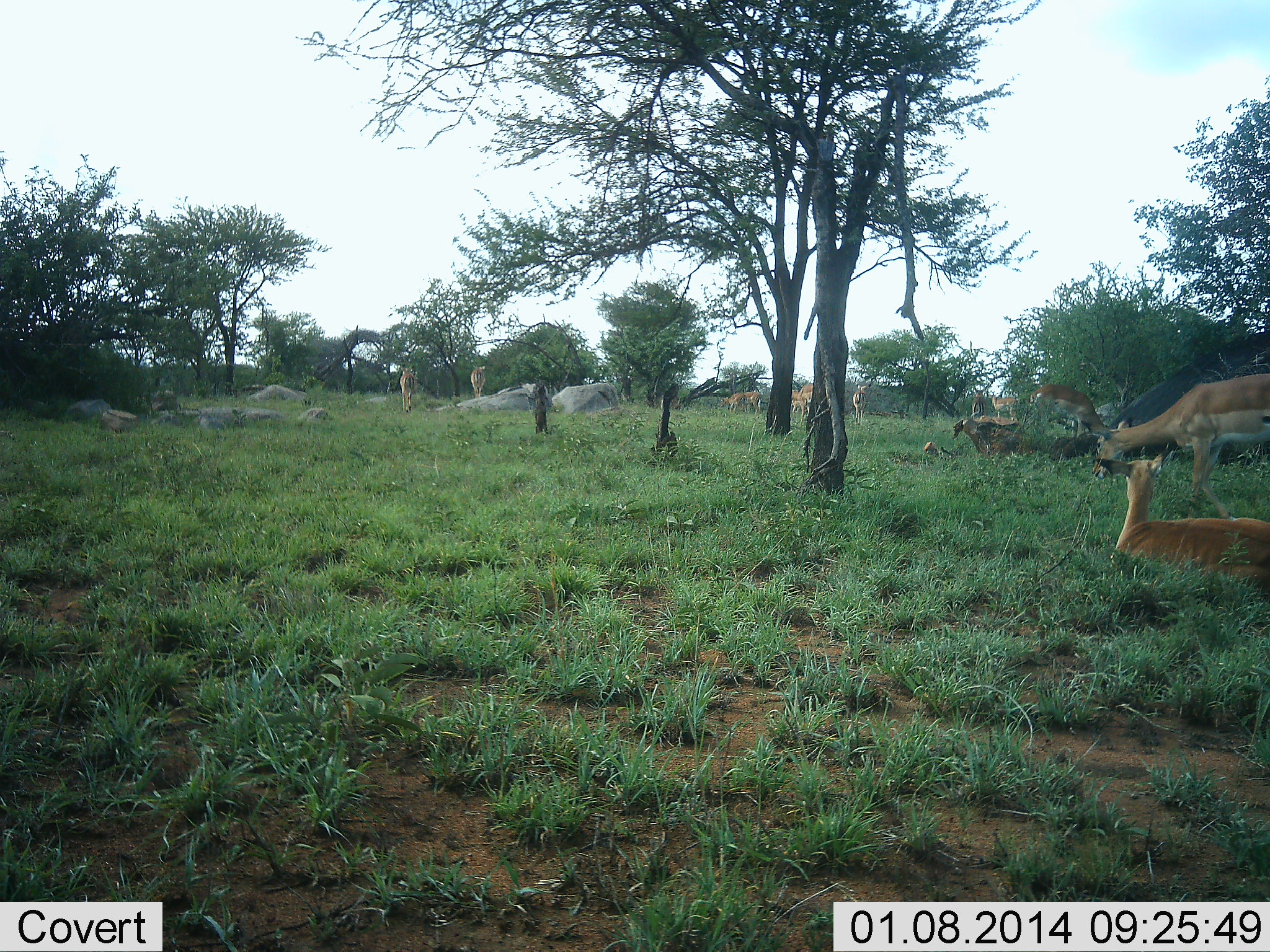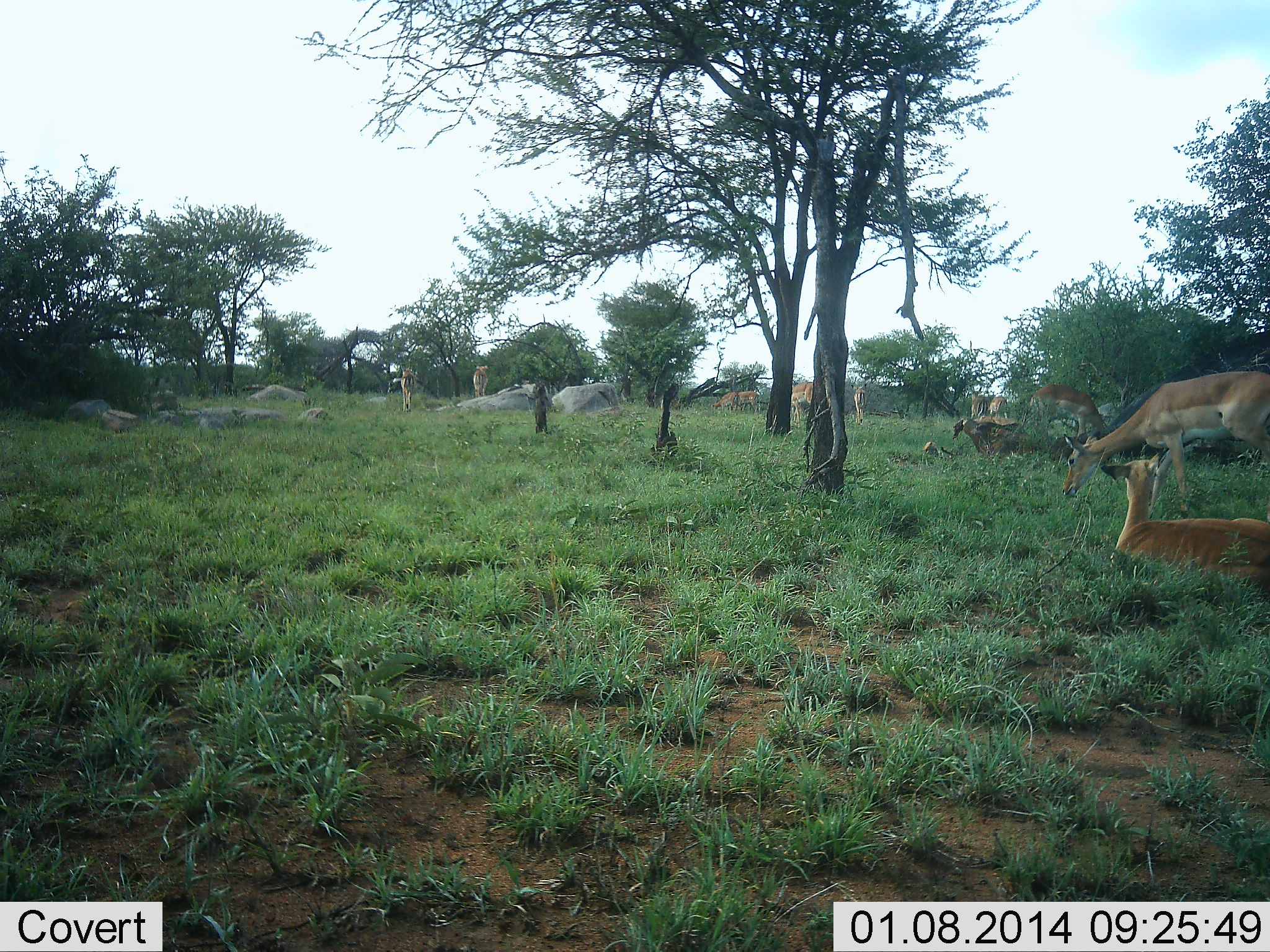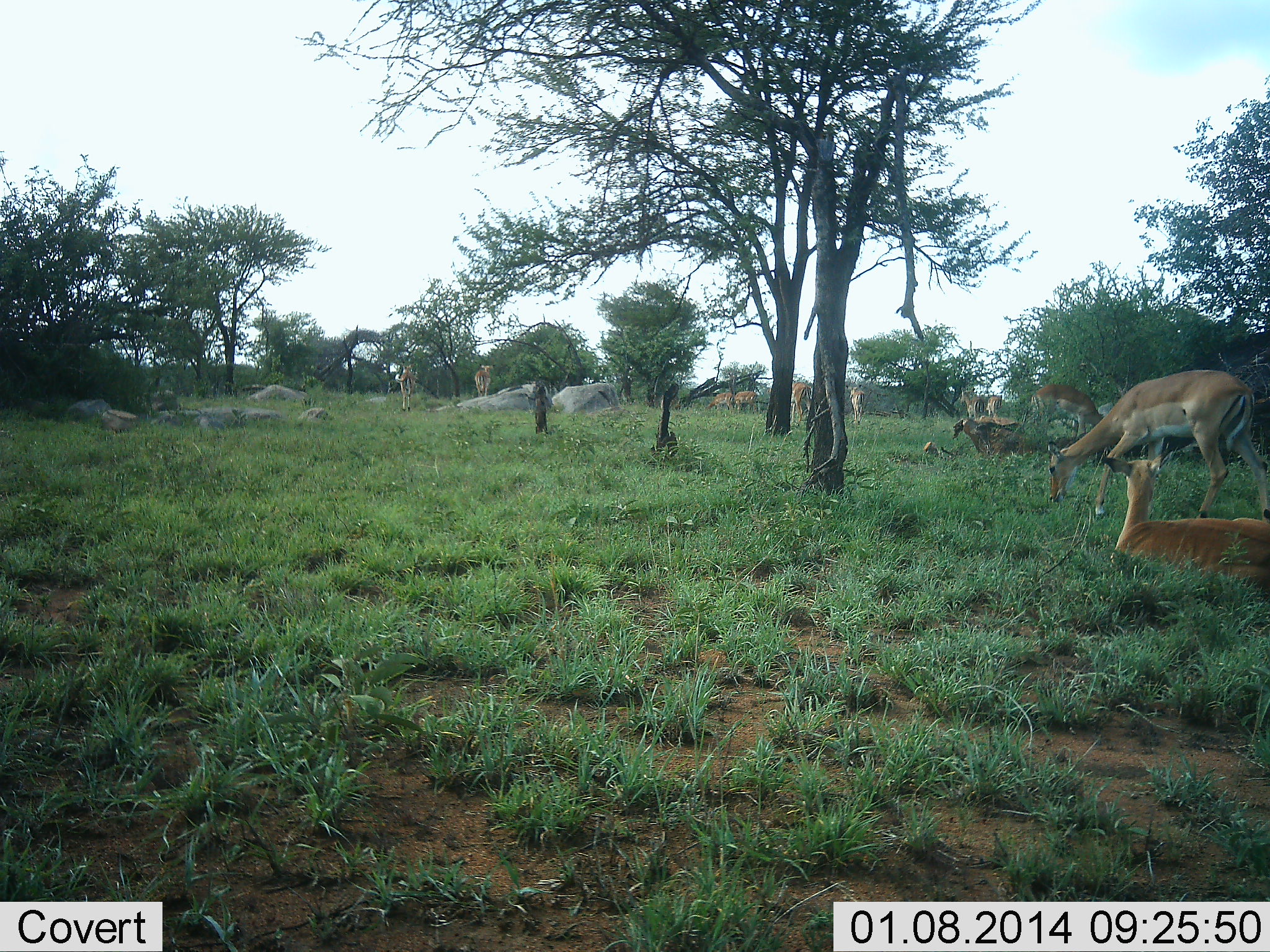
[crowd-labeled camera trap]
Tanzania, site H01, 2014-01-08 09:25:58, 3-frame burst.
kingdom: Animalia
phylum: Chordata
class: Mammalia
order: Artiodactyla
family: Bovidae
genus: Aepyceros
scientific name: Aepyceros melampus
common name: impala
Impala (Aepyceros melampus), count 10. Behavior (volunteer vote fractions): standing 45%, resting 82%, moving 55%, interacting 0%. Young present (vote fraction): 0%. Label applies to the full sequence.